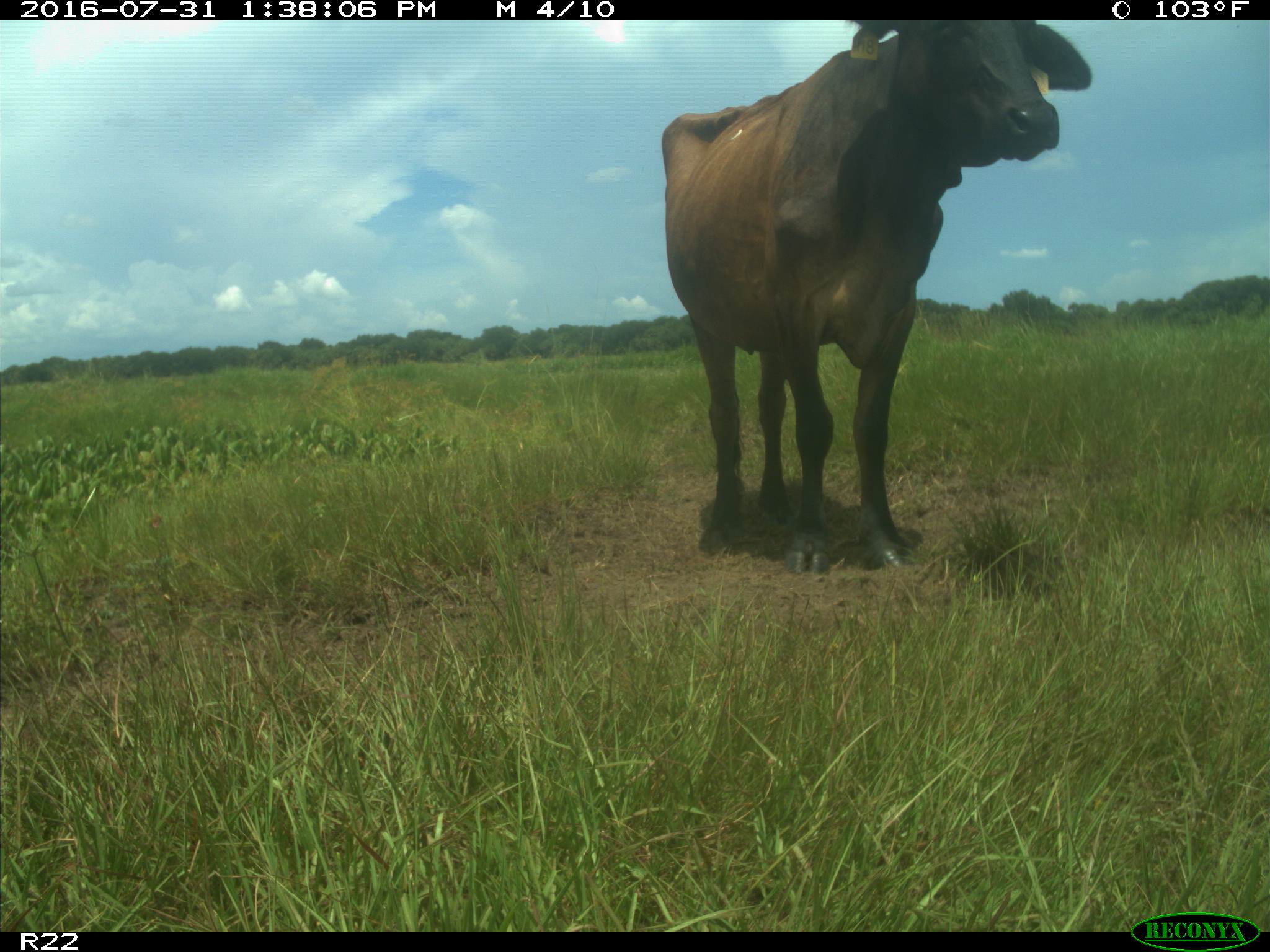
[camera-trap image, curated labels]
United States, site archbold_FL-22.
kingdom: Animalia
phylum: Chordata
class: Mammalia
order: Artiodactyla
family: Bovidae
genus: Bos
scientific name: Bos taurus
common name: domestic cow